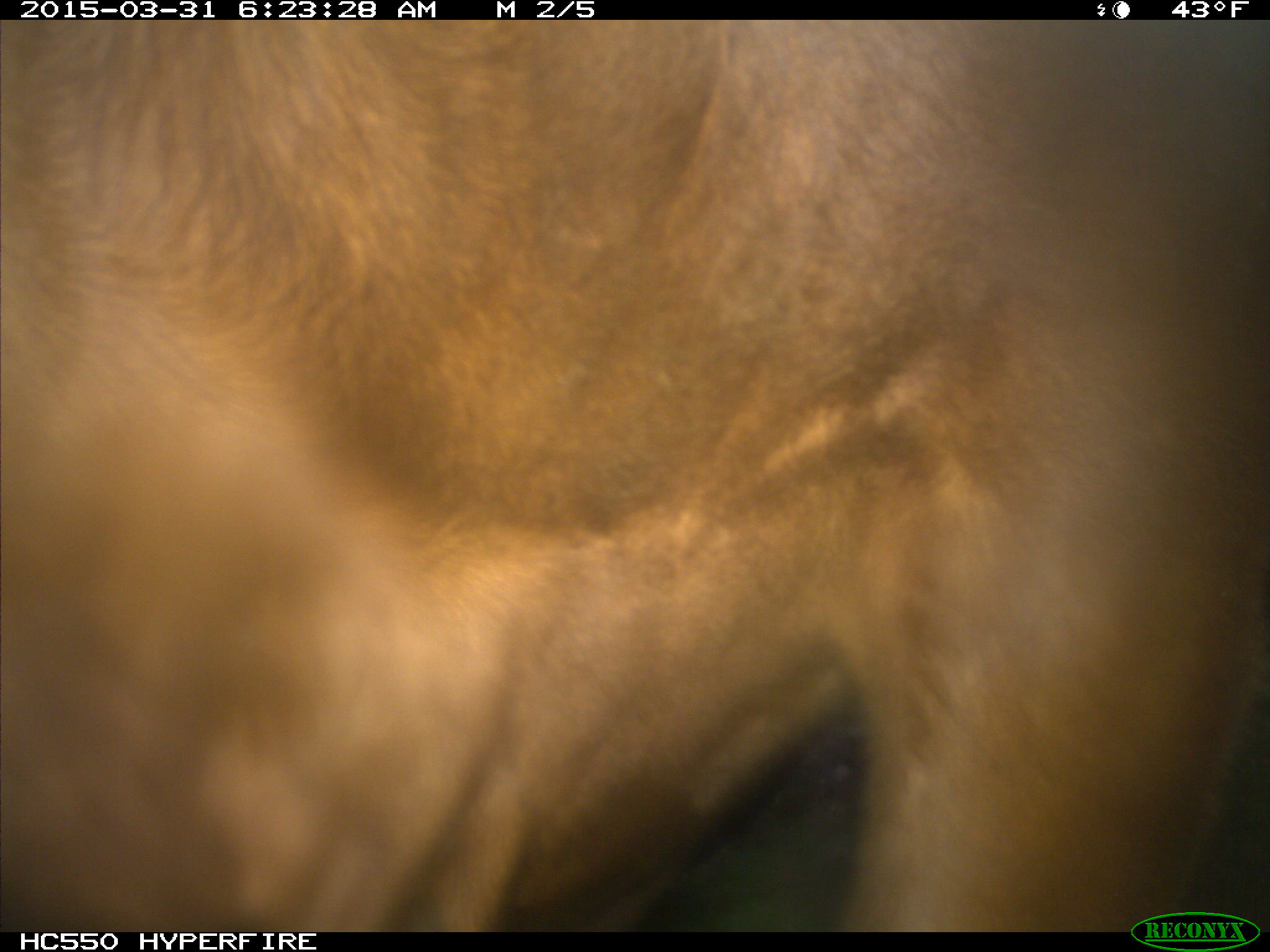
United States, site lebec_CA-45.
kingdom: Animalia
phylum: Chordata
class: Mammalia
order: Artiodactyla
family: Bovidae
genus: Bos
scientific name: Bos taurus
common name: domestic cow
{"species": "Bos taurus (domestic cow)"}